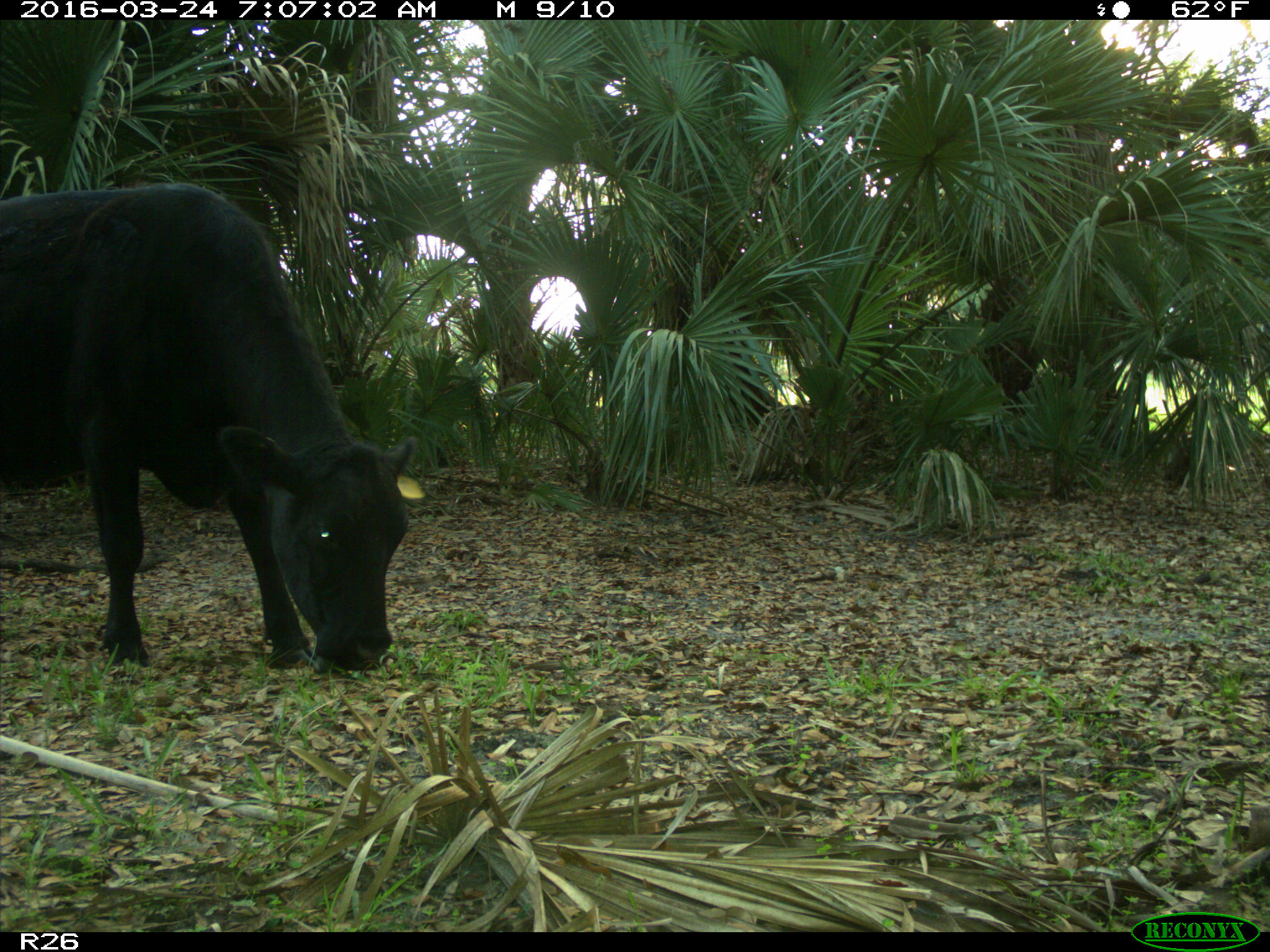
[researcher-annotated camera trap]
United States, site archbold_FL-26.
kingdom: Animalia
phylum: Chordata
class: Mammalia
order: Artiodactyla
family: Bovidae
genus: Bos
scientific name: Bos taurus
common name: domestic cow